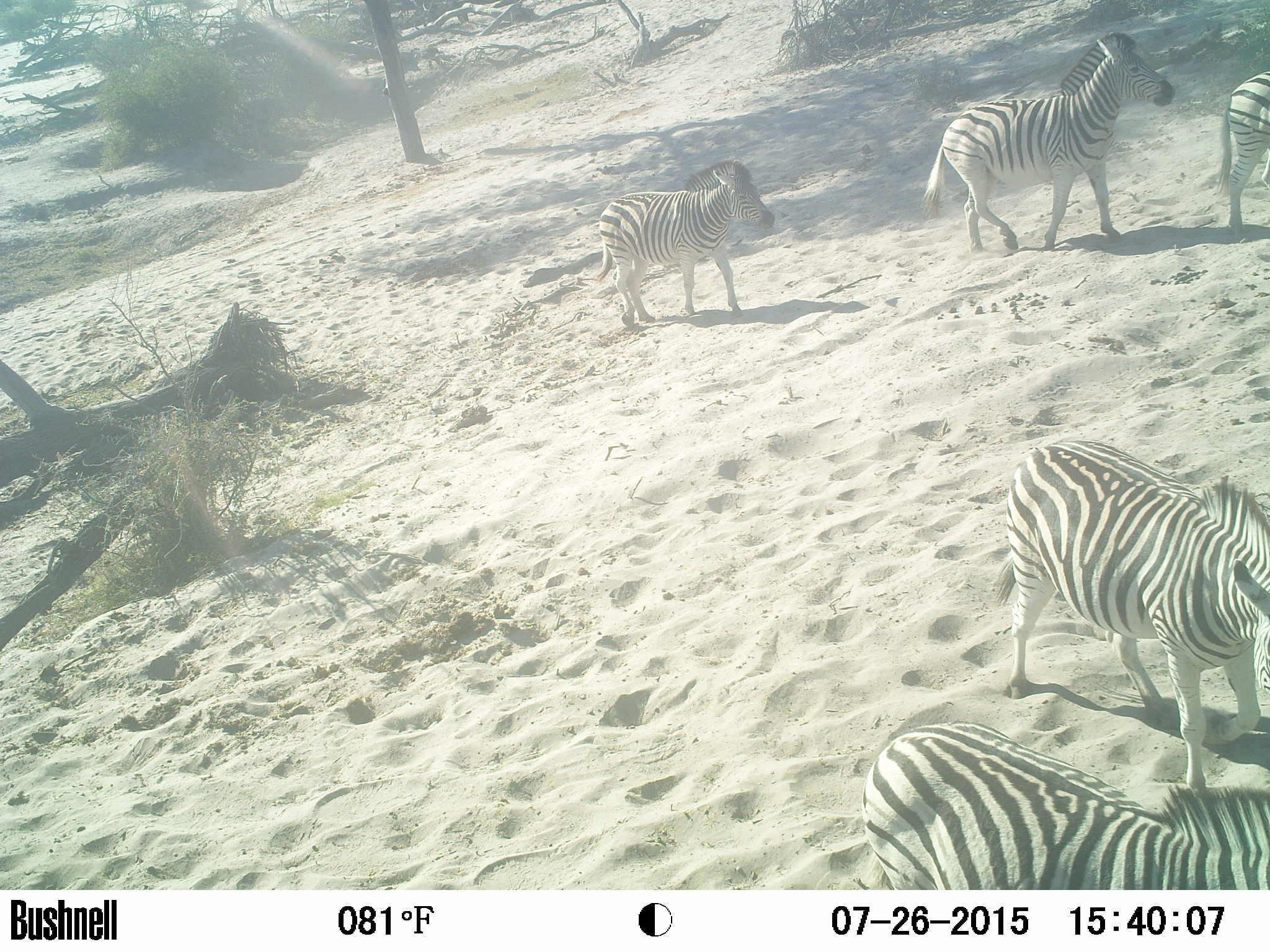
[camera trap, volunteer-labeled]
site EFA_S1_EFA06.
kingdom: Animalia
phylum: Chordata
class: Mammalia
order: Perissodactyla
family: Equidae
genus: Equus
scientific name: Equus quagga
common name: plains zebra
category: zebraplains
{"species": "zebraplains (plains zebra) (Equus quagga)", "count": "5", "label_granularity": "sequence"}